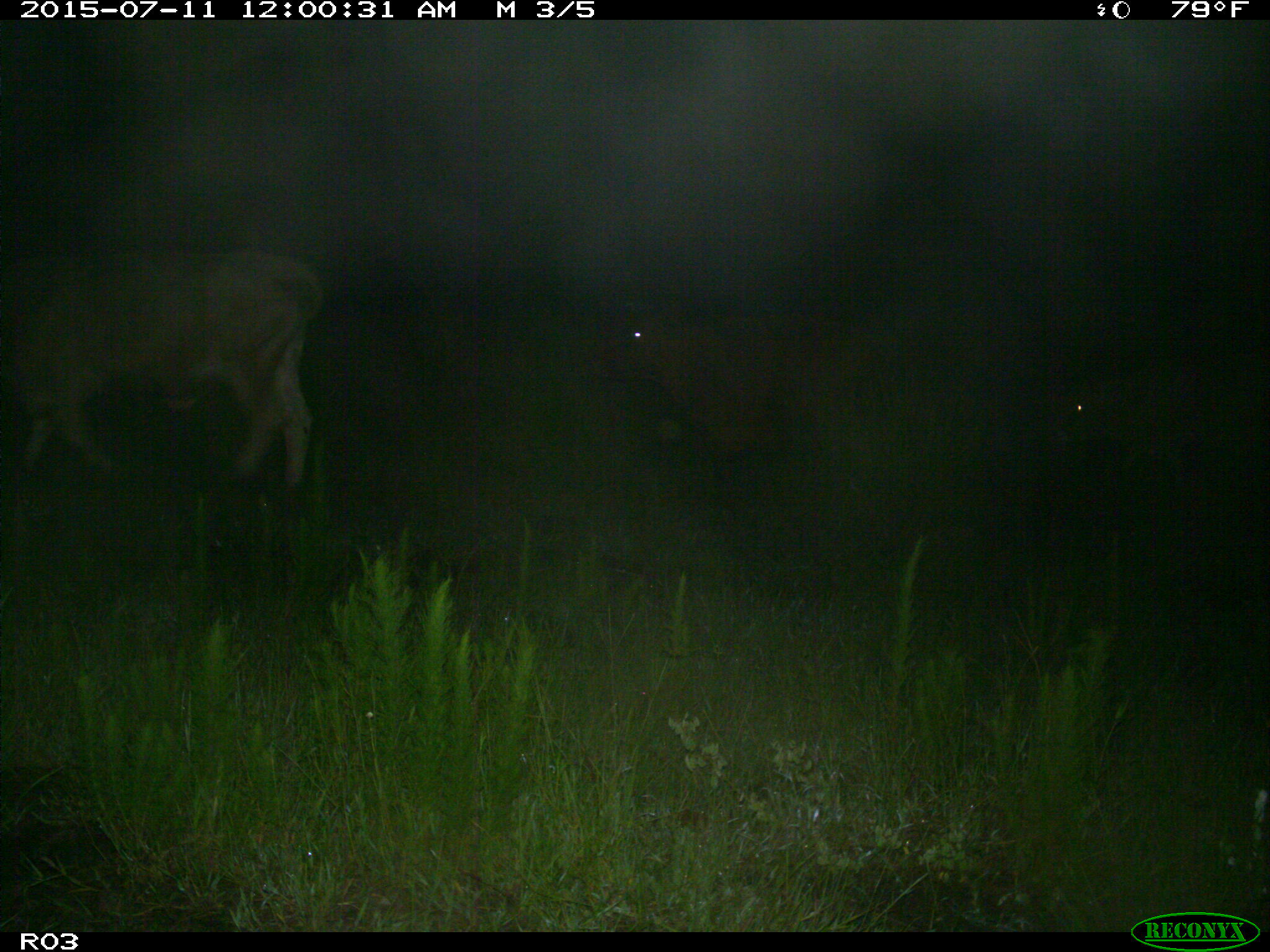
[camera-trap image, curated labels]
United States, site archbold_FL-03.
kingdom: Animalia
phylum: Chordata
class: Mammalia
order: Artiodactyla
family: Bovidae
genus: Bos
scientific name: Bos taurus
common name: domestic cow